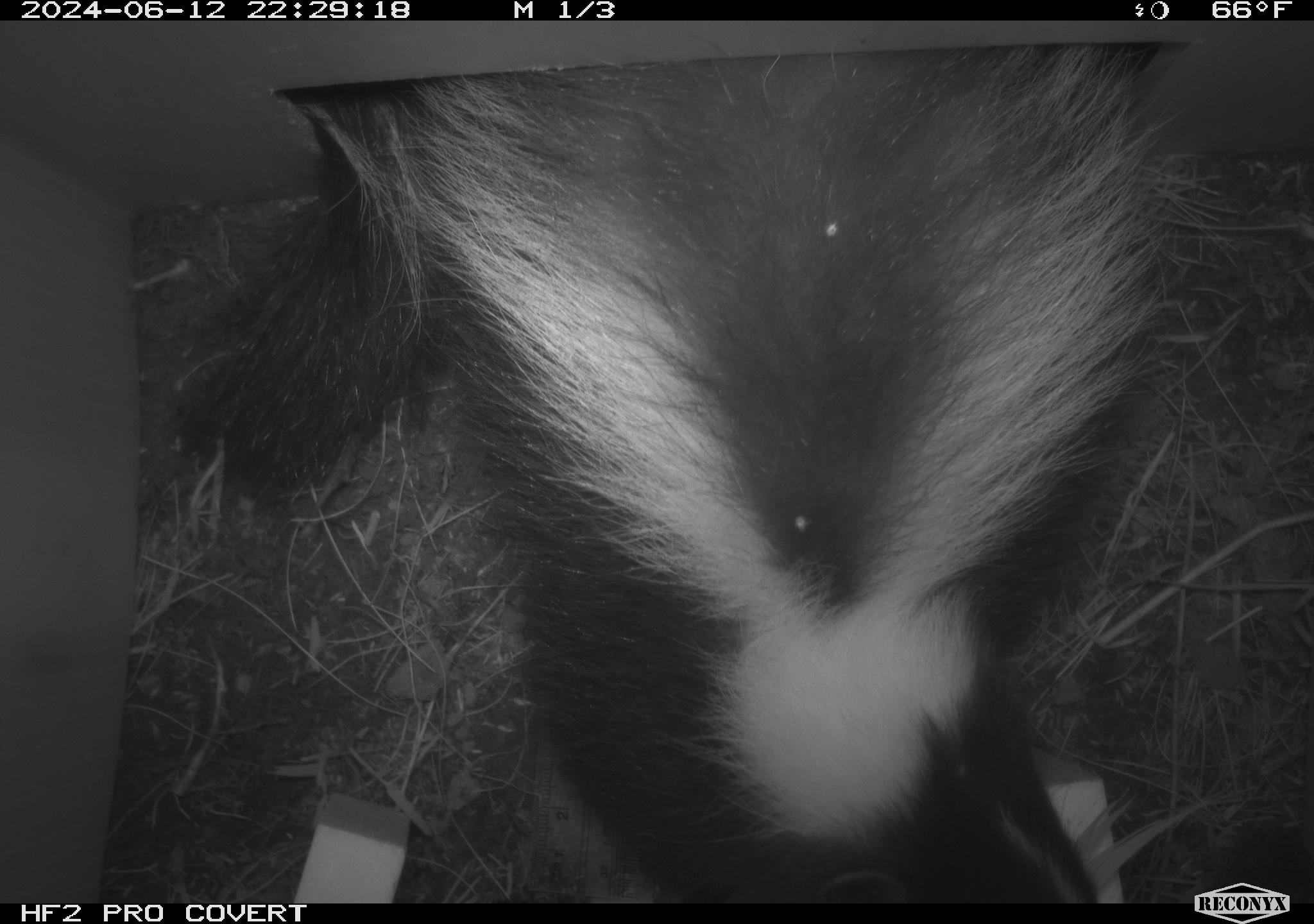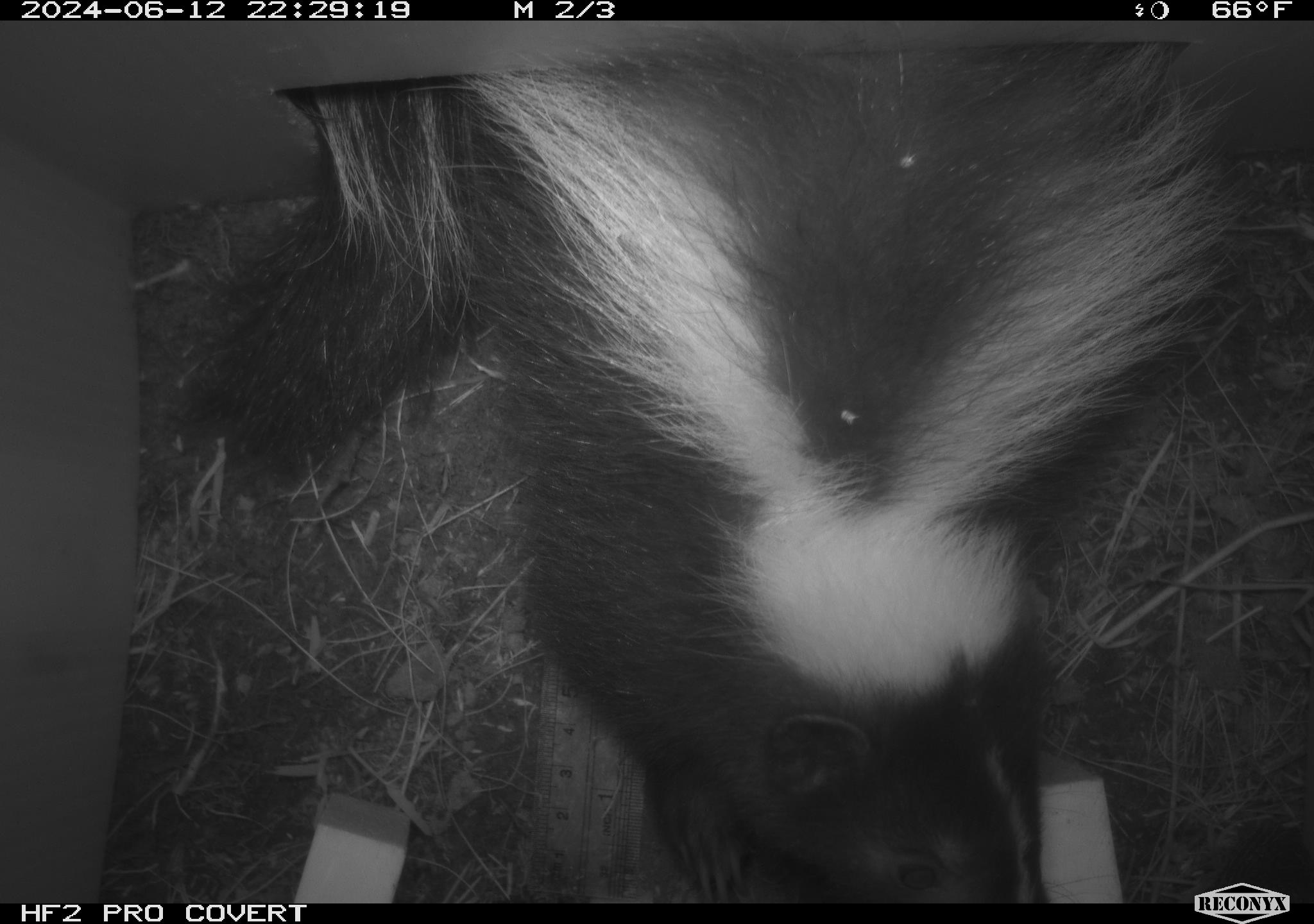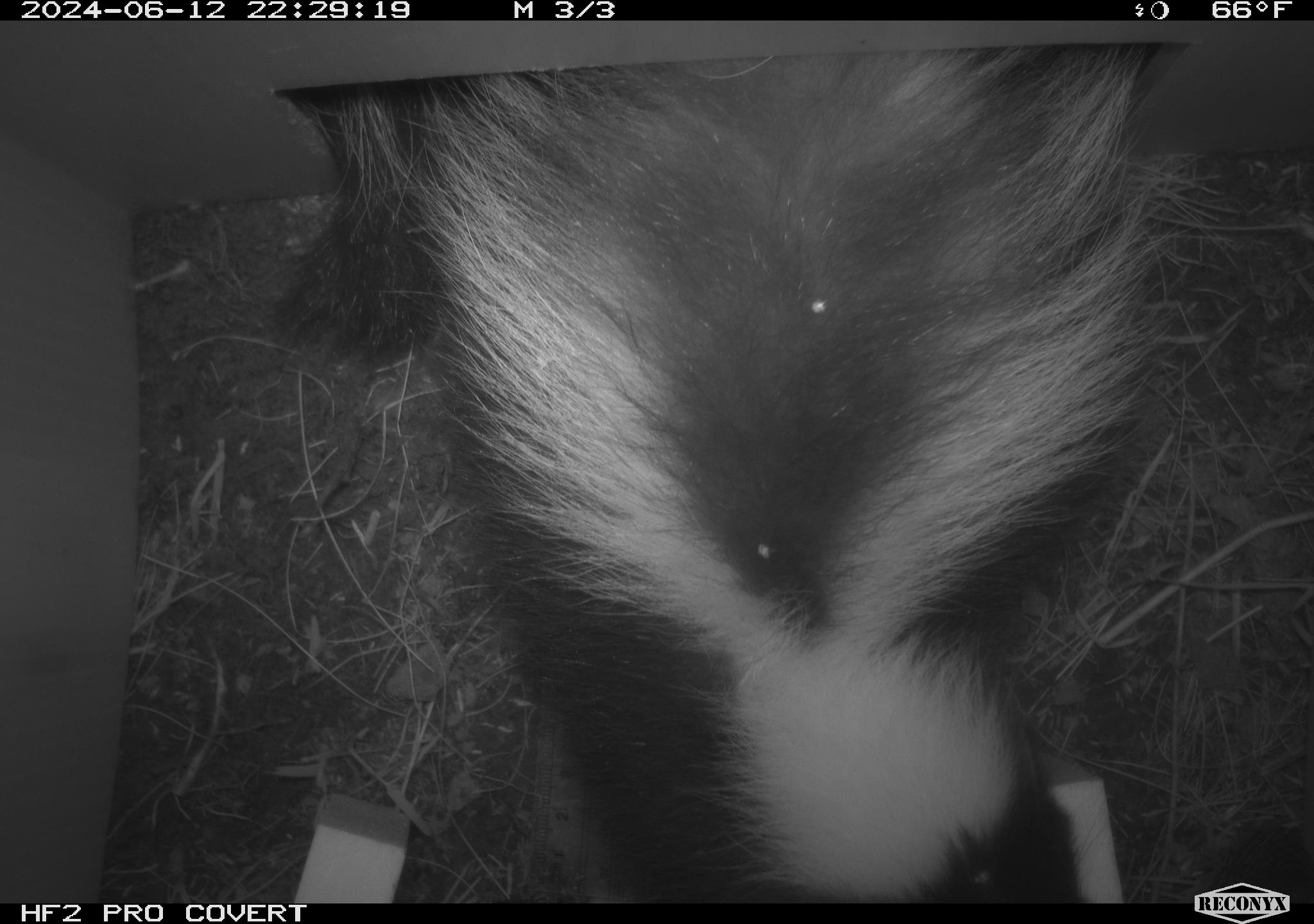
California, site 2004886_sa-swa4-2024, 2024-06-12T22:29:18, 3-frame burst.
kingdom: Animalia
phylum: Chordata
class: Mammalia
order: Carnivora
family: Mephitidae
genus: Mephitis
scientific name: Mephitis mephitis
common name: striped skunk